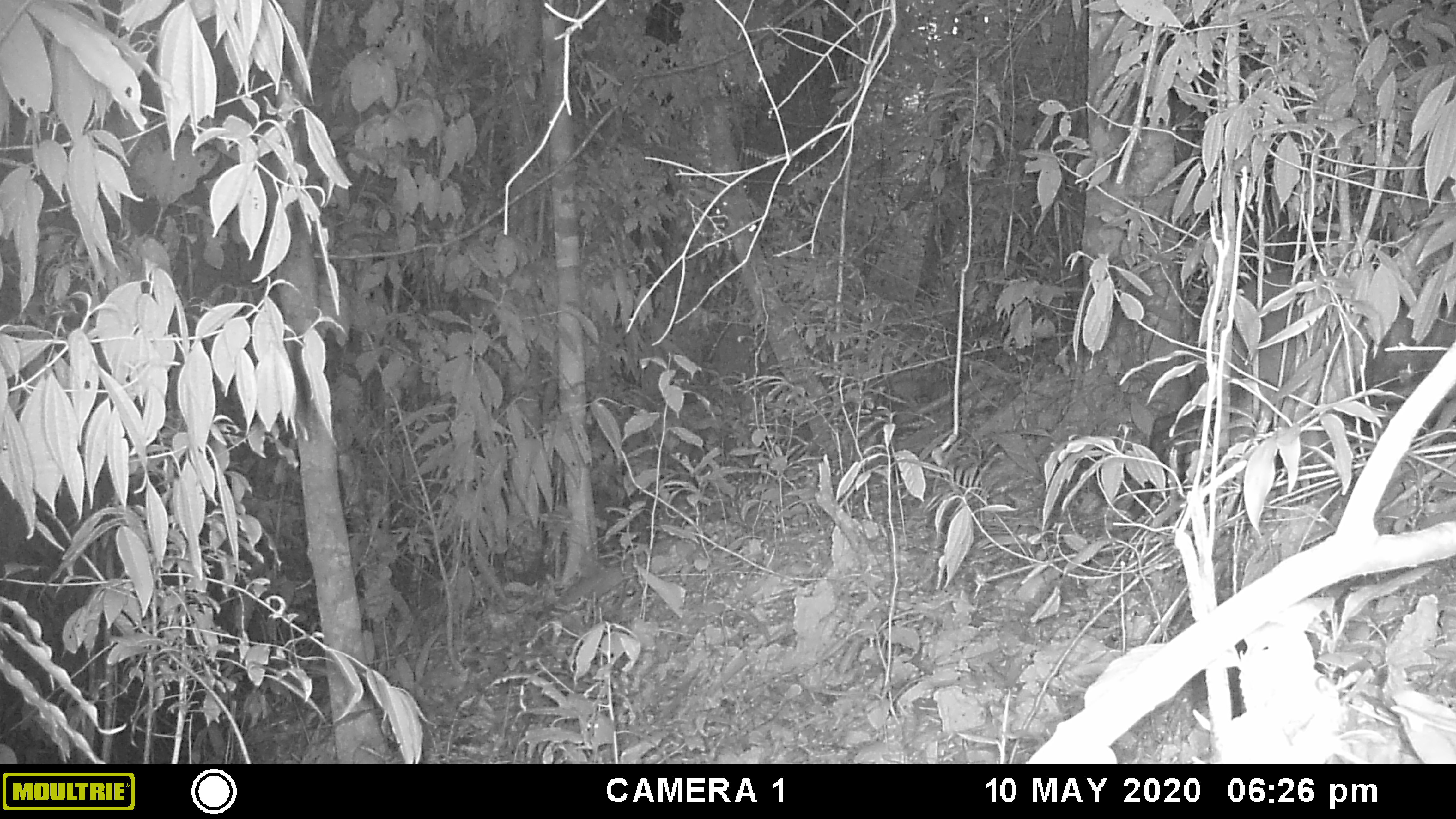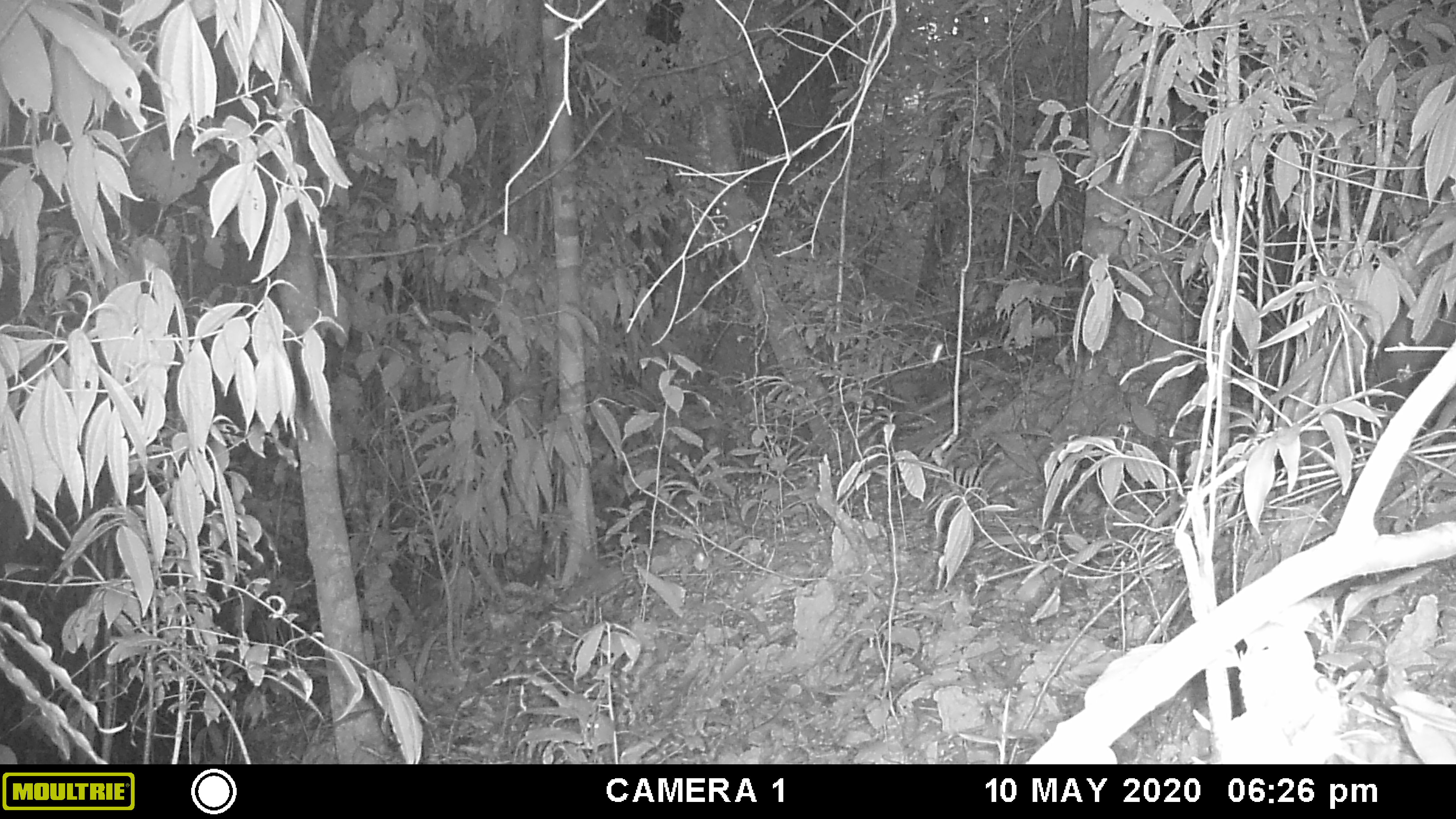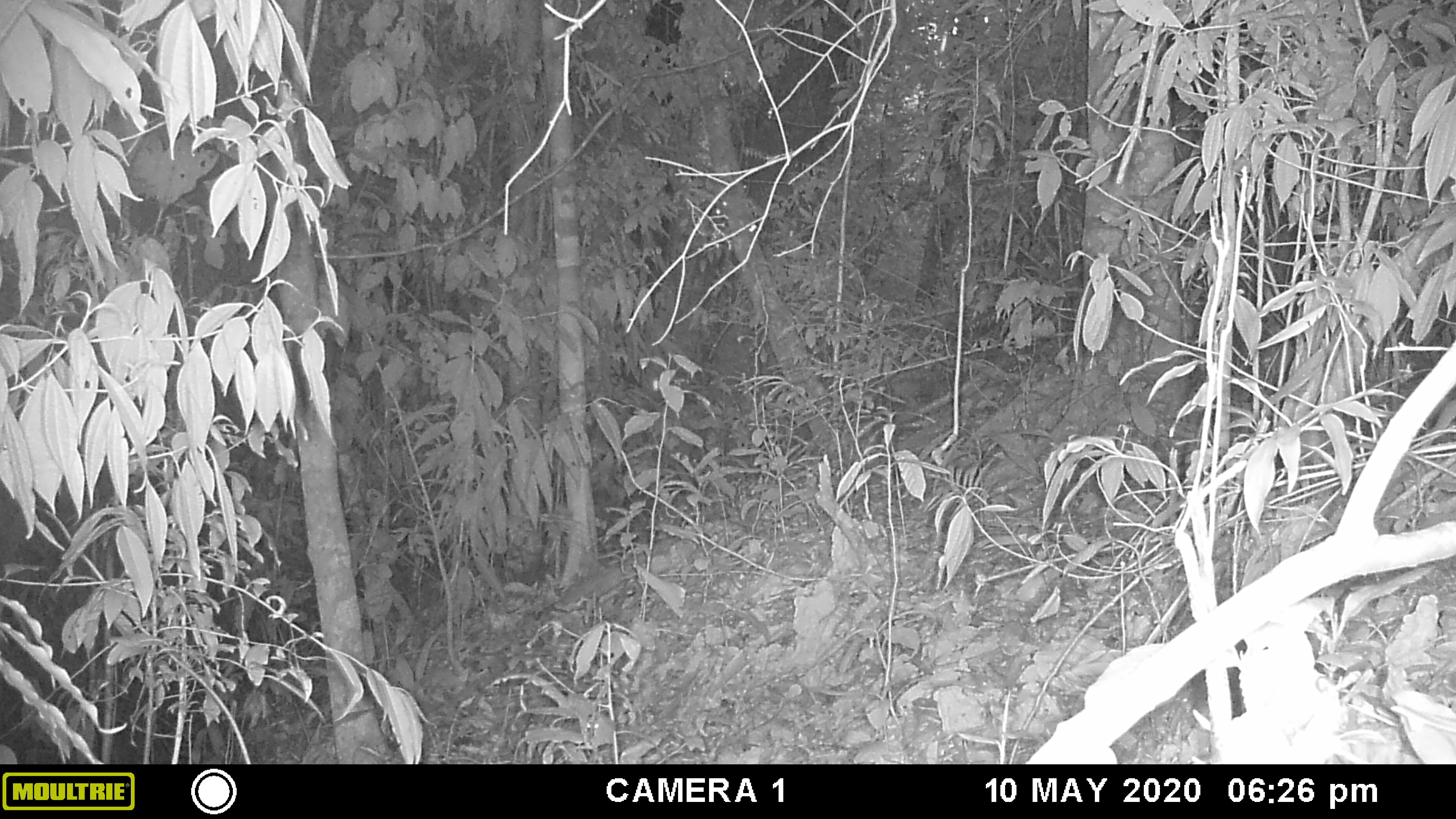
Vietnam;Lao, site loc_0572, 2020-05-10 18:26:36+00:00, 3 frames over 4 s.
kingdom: Animalia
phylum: Chordata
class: Mammalia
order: Artiodactyla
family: Cervidae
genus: Muntiacus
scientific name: Muntiacus rooseveltorum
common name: roosevelt's muntjac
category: roosevelts muntjac group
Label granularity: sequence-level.